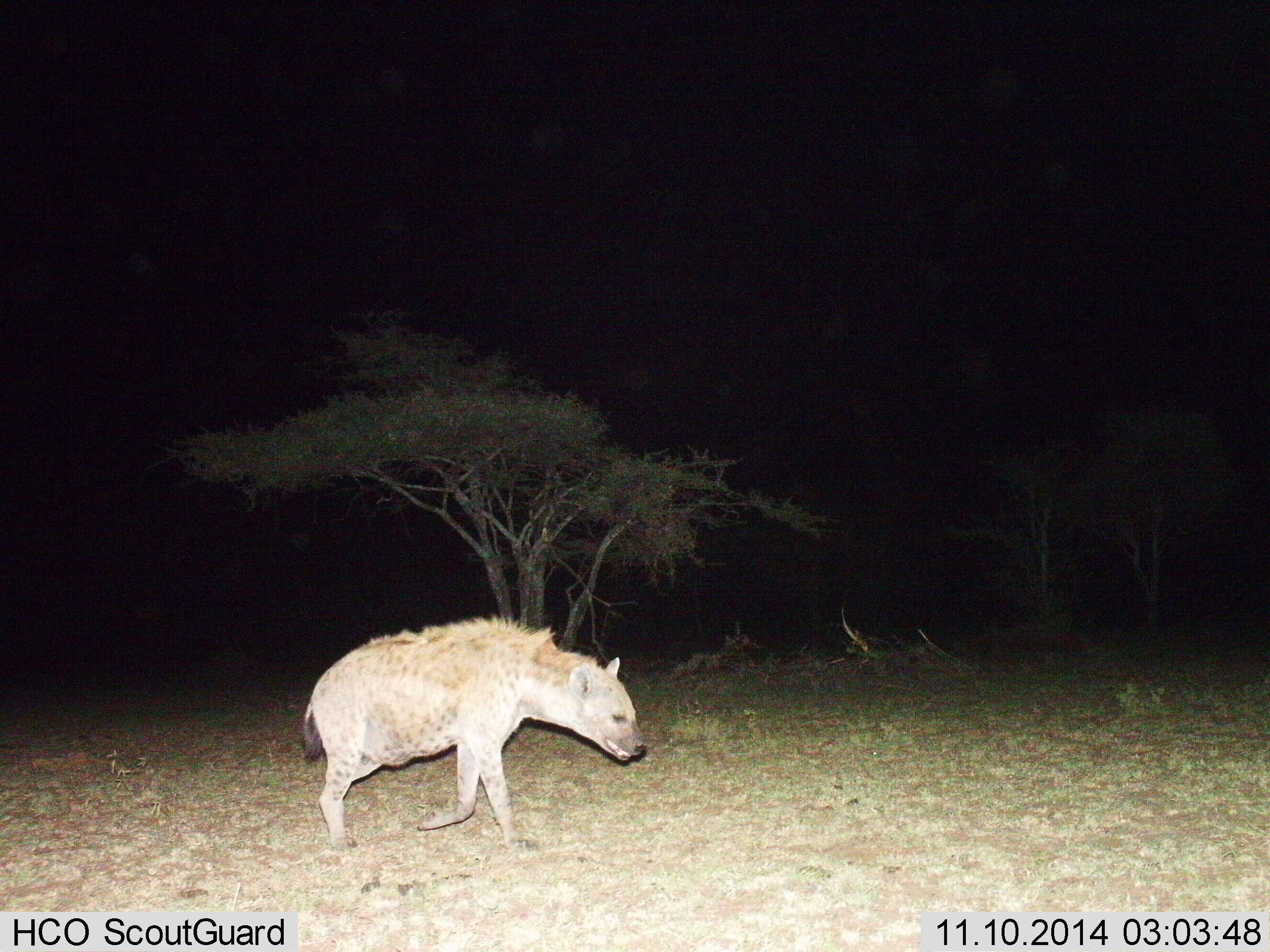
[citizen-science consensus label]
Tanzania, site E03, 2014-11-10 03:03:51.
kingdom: Animalia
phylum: Chordata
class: Mammalia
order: Carnivora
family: Hyaenidae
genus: Crocuta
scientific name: Crocuta crocuta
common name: spotted hyena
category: hyenaspotted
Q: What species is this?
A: Hyenaspotted (spotted hyena) (Crocuta crocuta).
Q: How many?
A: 1.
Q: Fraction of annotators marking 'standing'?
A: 0%.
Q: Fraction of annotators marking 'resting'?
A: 0%.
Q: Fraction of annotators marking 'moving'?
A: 100%.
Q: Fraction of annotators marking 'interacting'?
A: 0%.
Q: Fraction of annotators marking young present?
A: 0%.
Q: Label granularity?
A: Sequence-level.